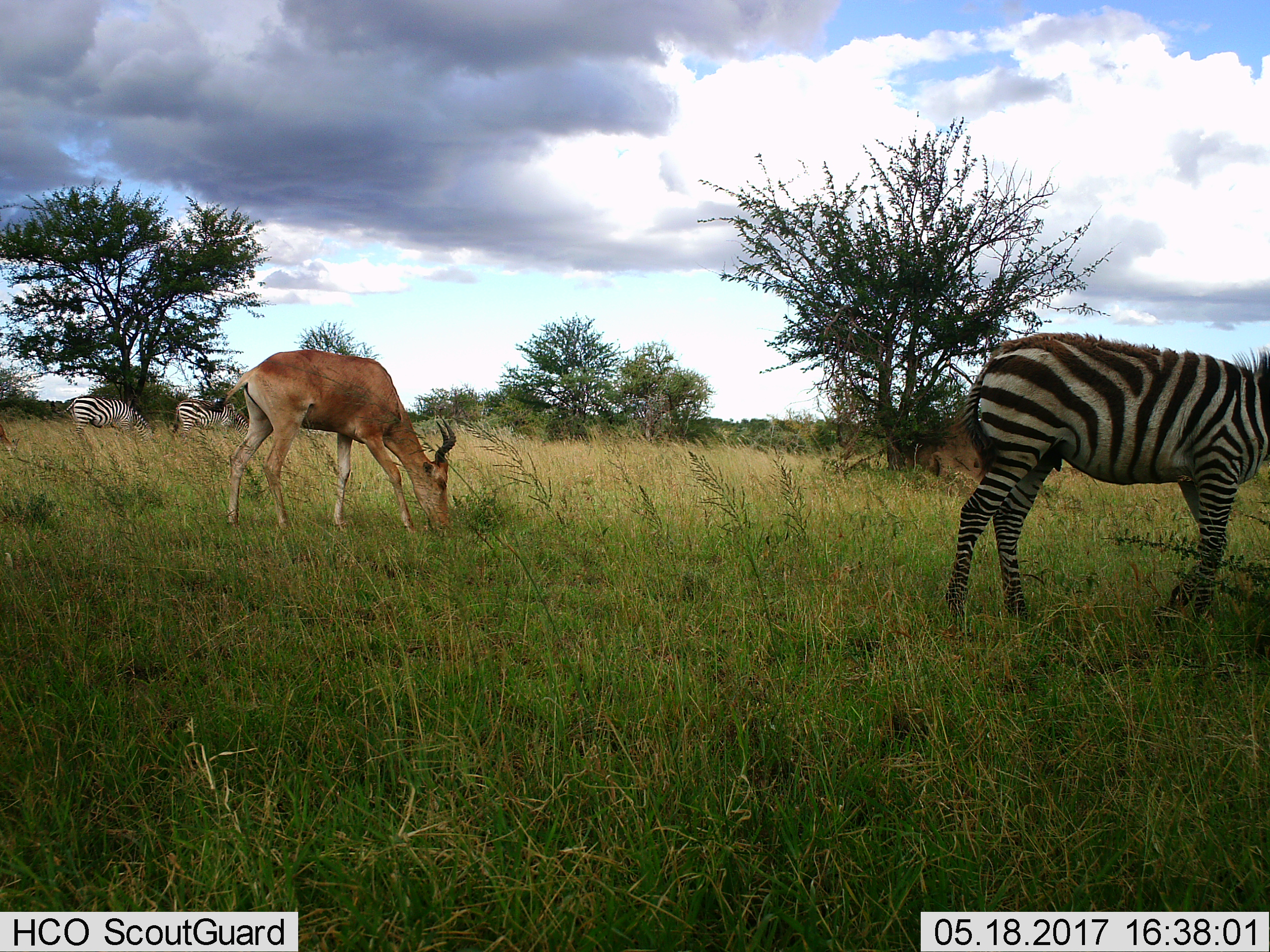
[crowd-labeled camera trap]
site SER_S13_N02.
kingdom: Animalia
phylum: Chordata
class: Mammalia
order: Artiodactyla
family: Bovidae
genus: Alcelaphus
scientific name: Alcelaphus buselaphus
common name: hartebeest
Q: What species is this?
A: Hartebeest (Alcelaphus buselaphus).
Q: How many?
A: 1.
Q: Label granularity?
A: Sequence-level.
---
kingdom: Animalia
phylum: Chordata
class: Mammalia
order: Perissodactyla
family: Equidae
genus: Equus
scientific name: Equus quagga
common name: plains zebra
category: zebraplains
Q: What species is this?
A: Zebraplains (plains zebra) (Equus quagga).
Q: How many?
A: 3.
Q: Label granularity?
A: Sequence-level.